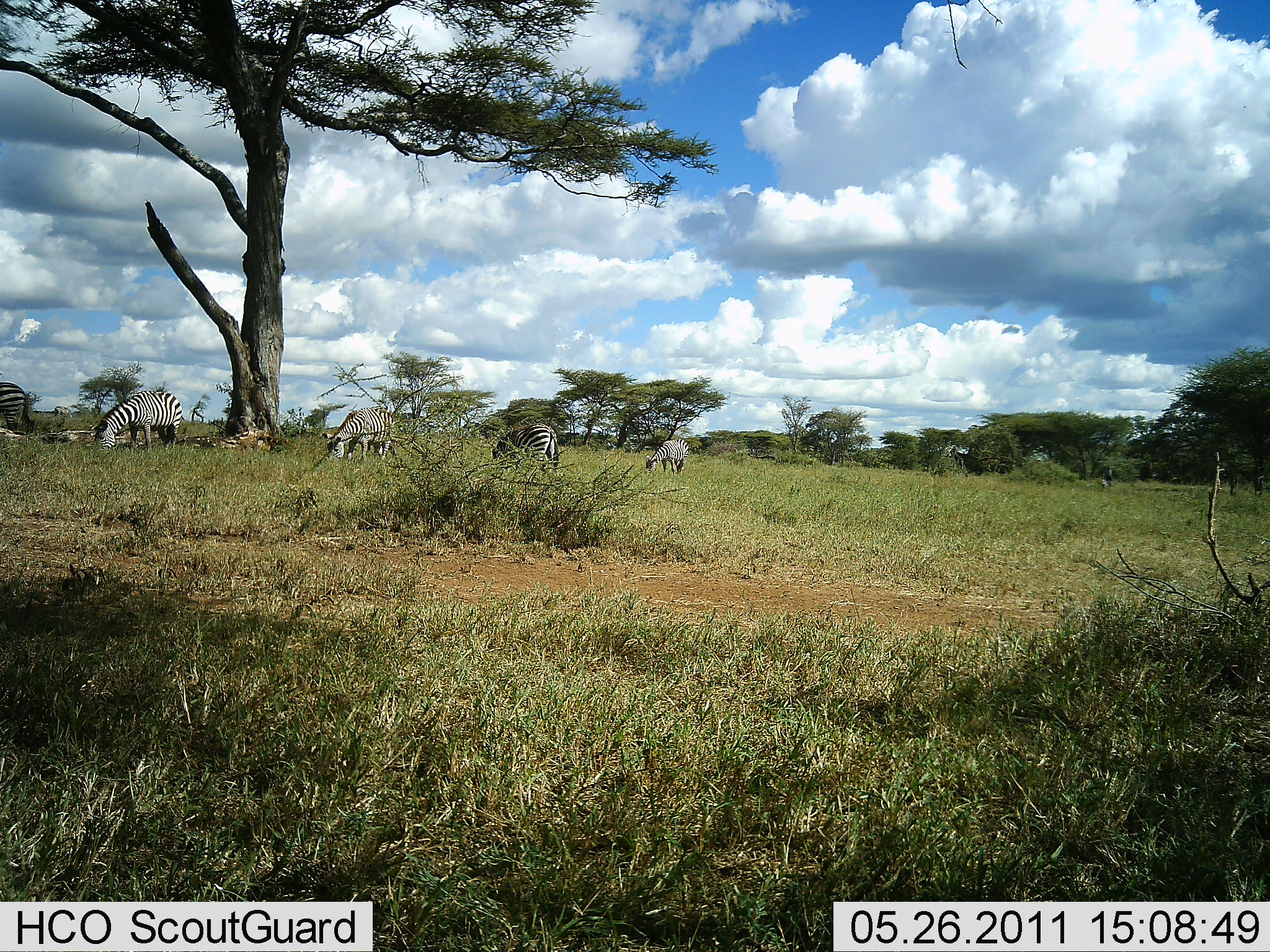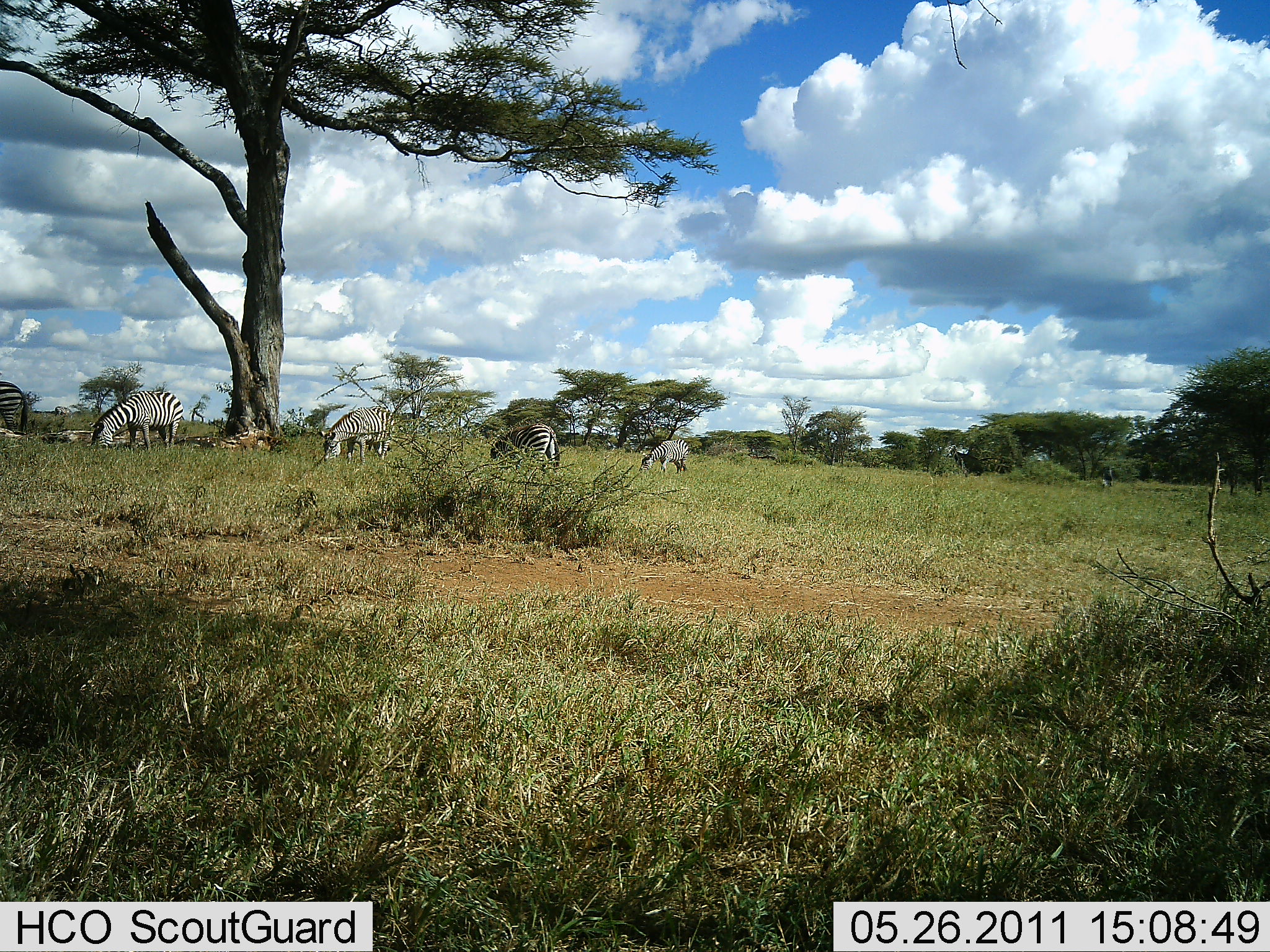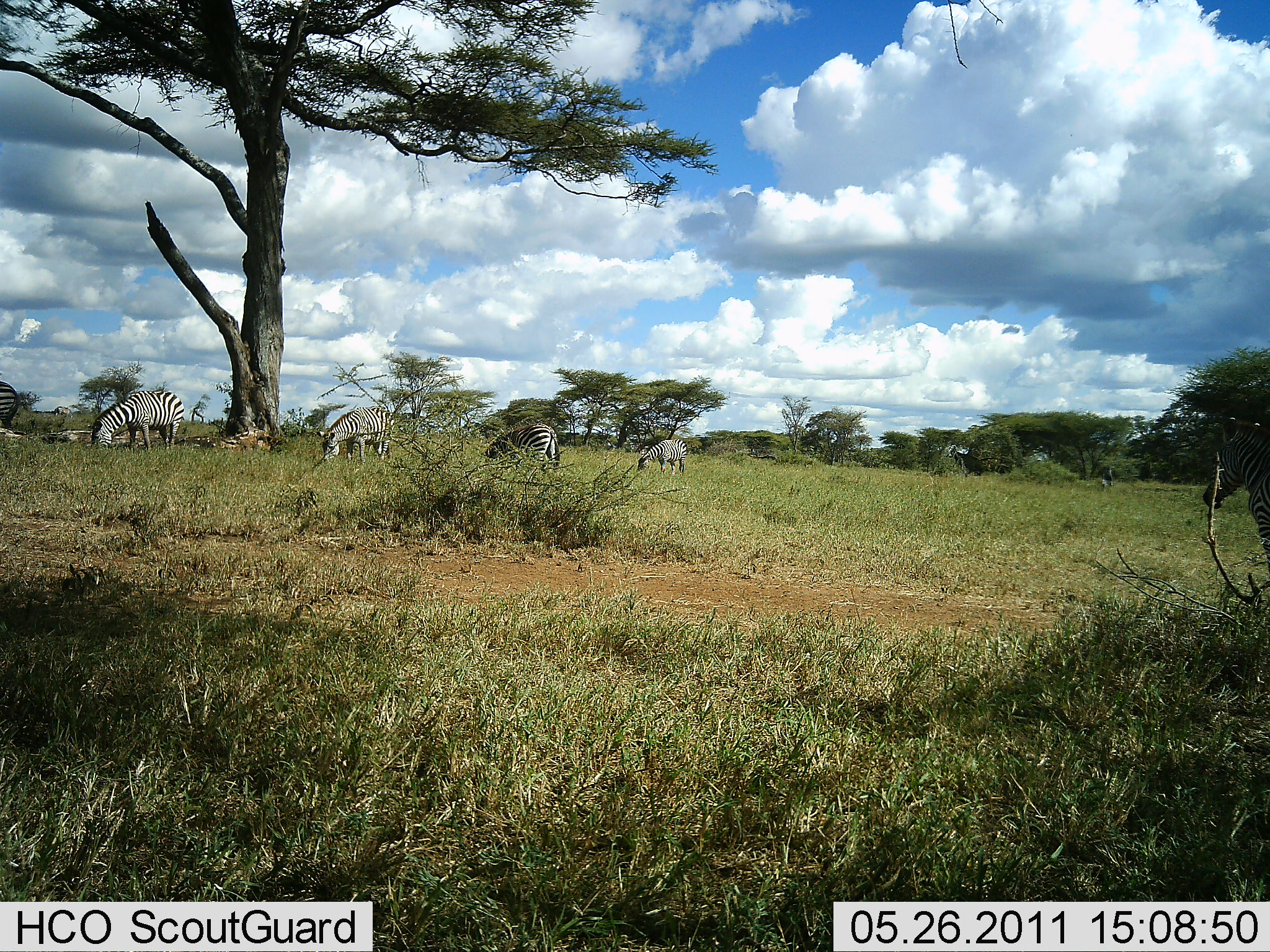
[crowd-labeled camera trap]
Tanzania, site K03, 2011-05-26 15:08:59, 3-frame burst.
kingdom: Animalia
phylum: Chordata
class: Mammalia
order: Perissodactyla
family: Equidae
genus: Equus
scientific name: Equus quagga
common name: plains zebra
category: zebra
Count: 6.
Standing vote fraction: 8%.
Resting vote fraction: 0%.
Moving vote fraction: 38%.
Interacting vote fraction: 0%.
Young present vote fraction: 0%.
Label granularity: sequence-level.